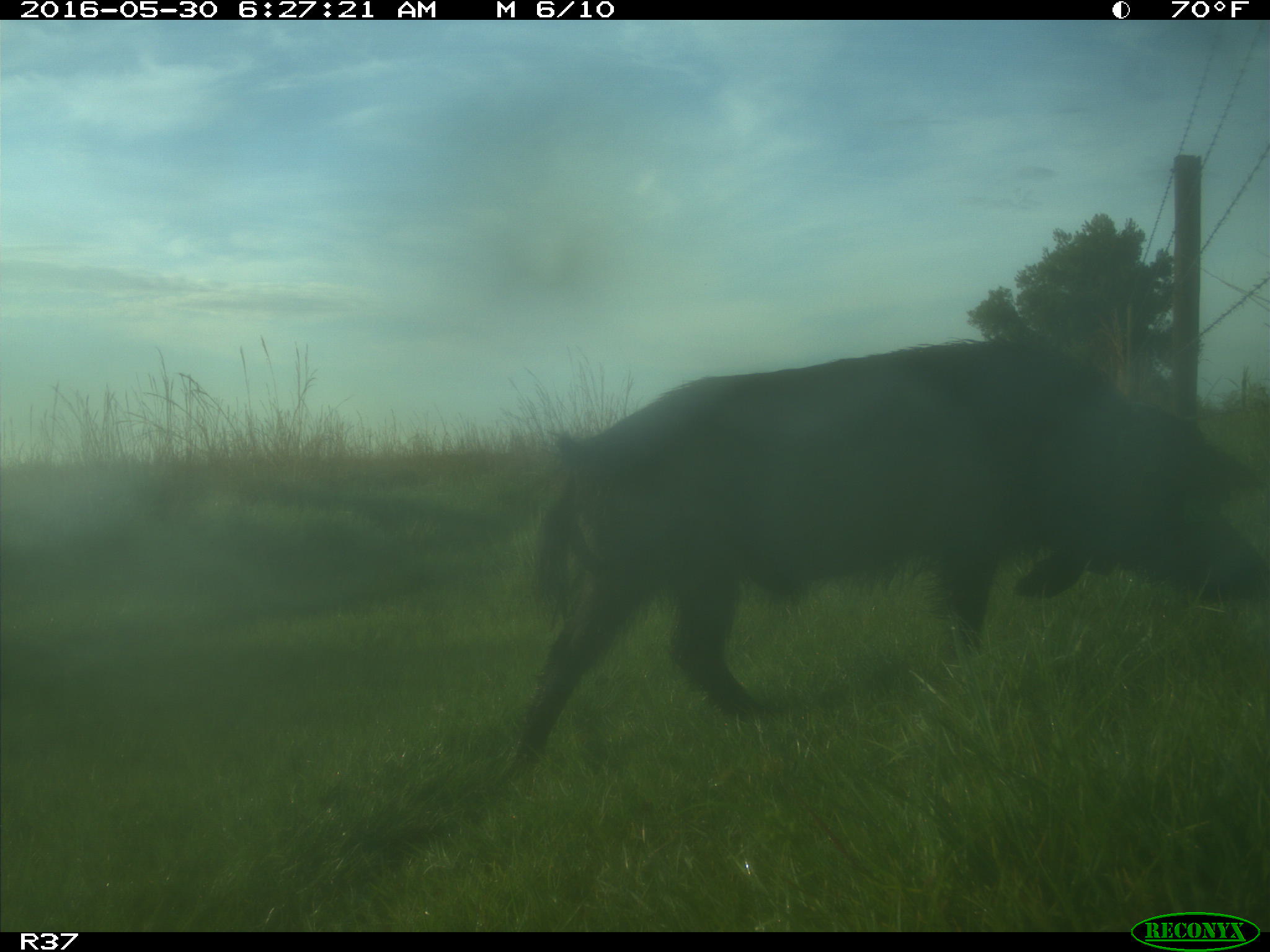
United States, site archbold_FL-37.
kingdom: Animalia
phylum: Chordata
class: Mammalia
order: Artiodactyla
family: Suidae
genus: Sus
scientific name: Sus scrofa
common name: wild boar